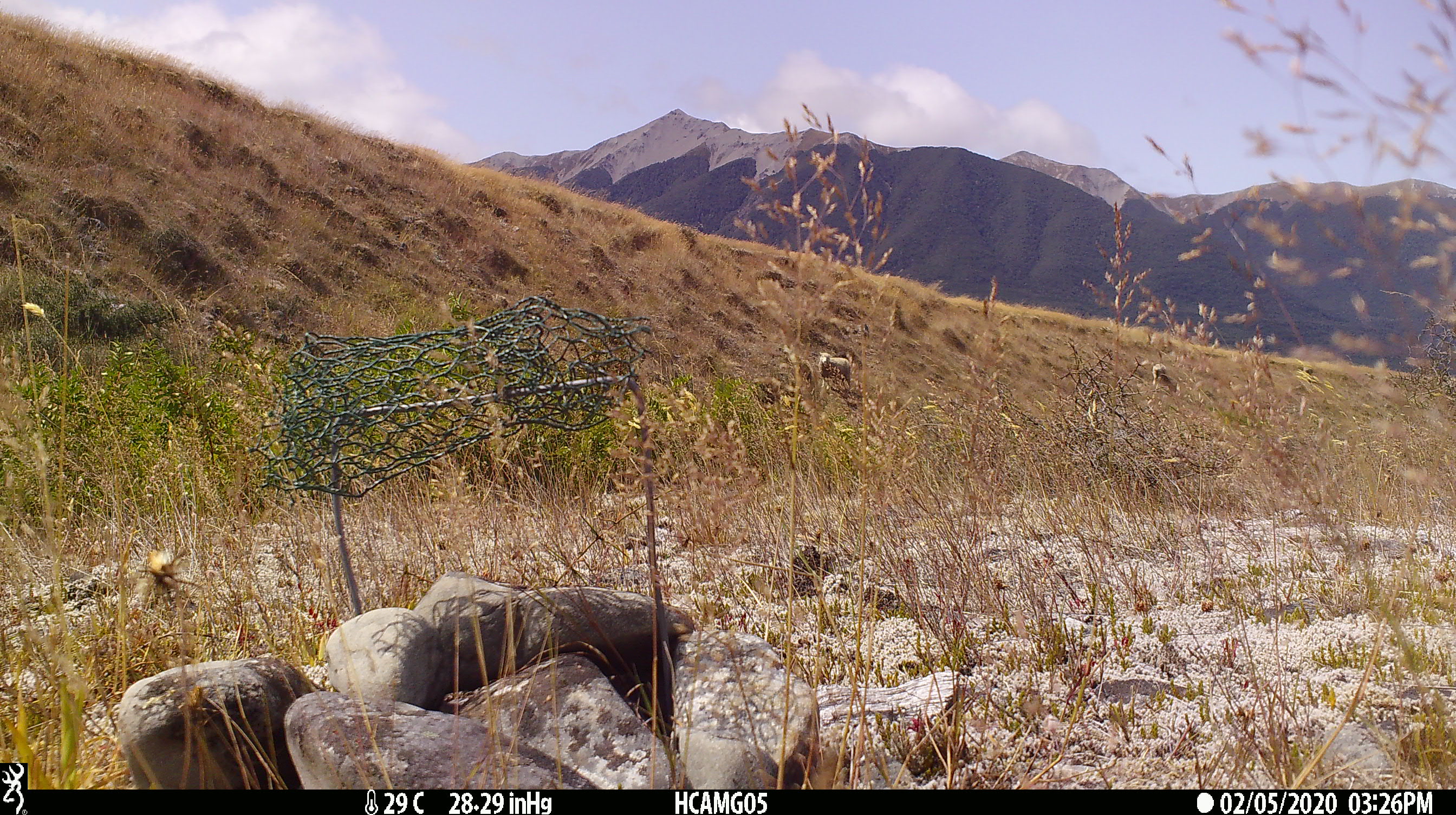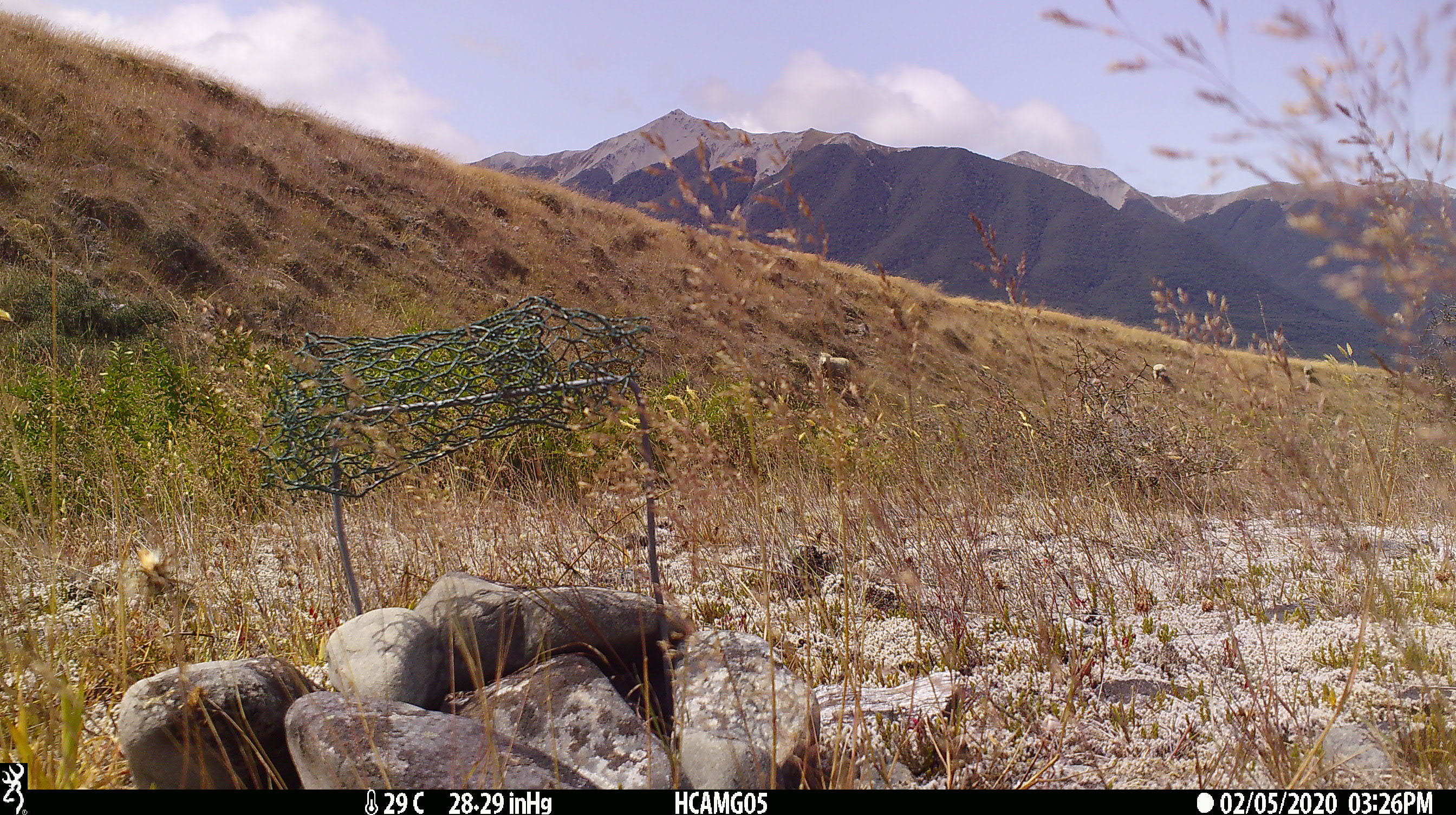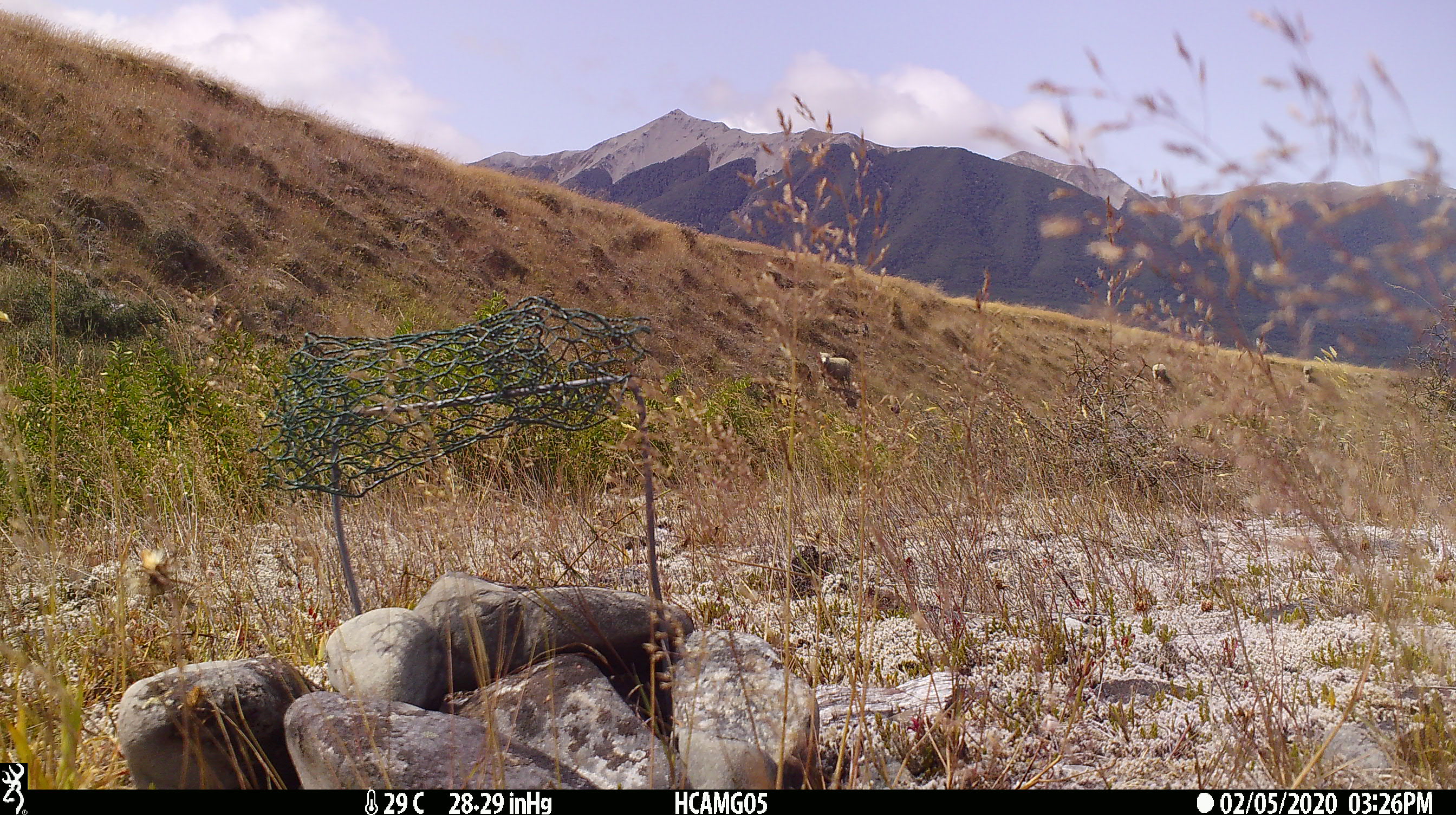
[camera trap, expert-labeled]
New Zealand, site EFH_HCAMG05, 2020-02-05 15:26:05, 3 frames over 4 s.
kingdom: Animalia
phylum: Chordata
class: Mammalia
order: Artiodactyla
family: Bovidae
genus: Ovis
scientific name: Ovis aries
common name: domestic sheep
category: sheep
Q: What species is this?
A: Sheep (domestic sheep) (Ovis aries).